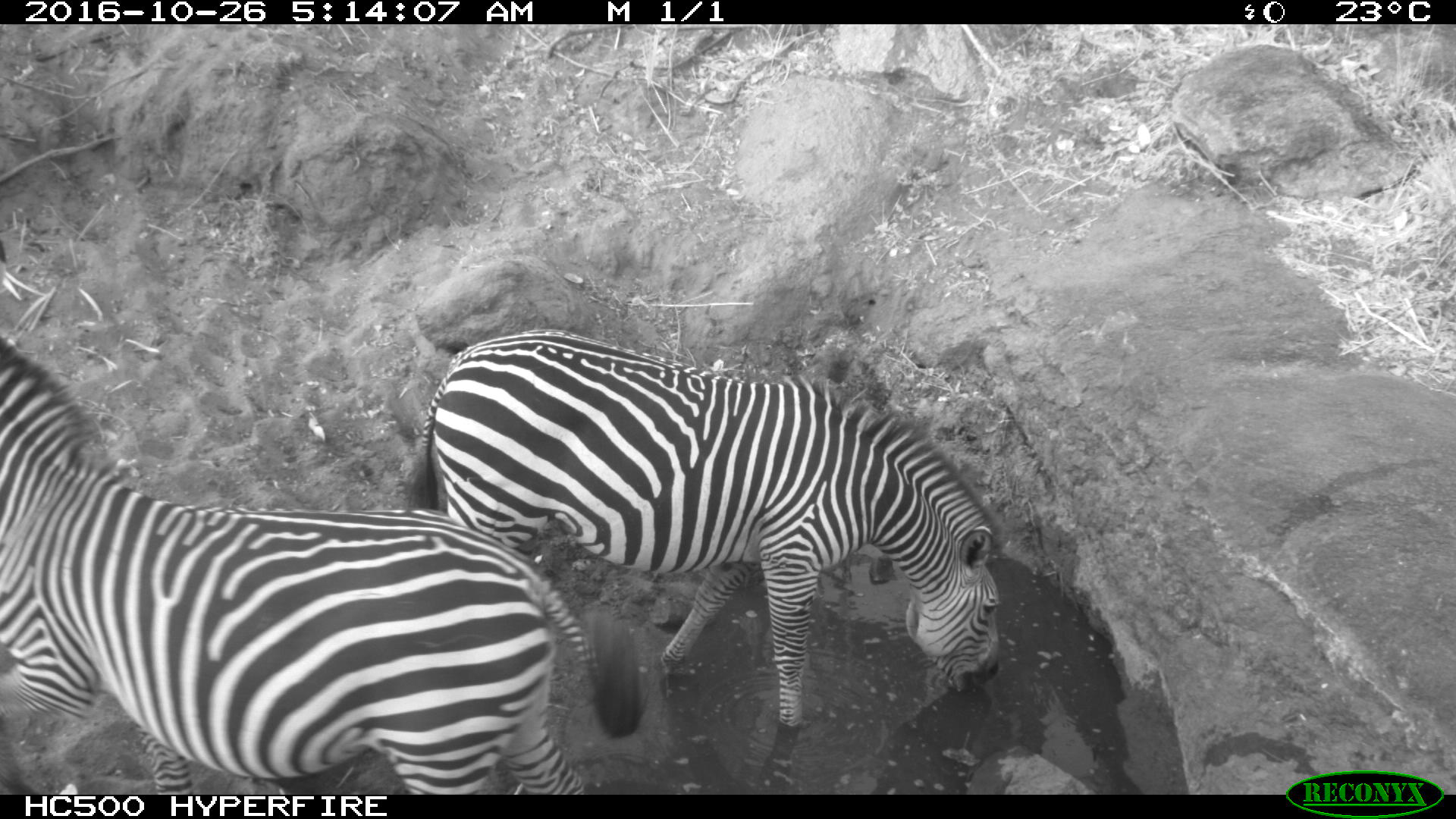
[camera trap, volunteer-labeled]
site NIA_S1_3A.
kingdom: Animalia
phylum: Chordata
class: Mammalia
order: Perissodactyla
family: Equidae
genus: Equus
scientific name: Equus quagga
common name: plains zebra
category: zebraplains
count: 2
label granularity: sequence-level